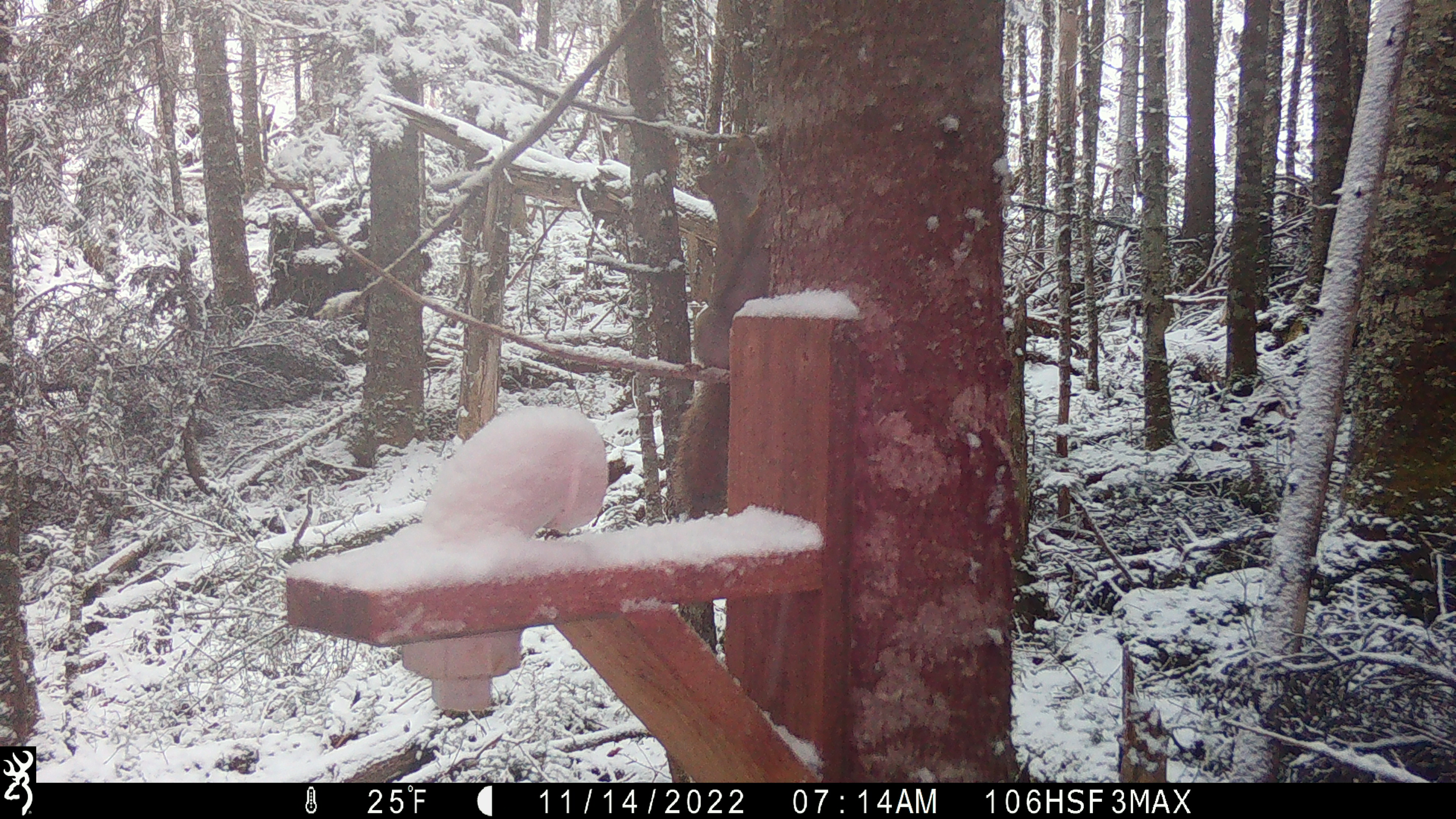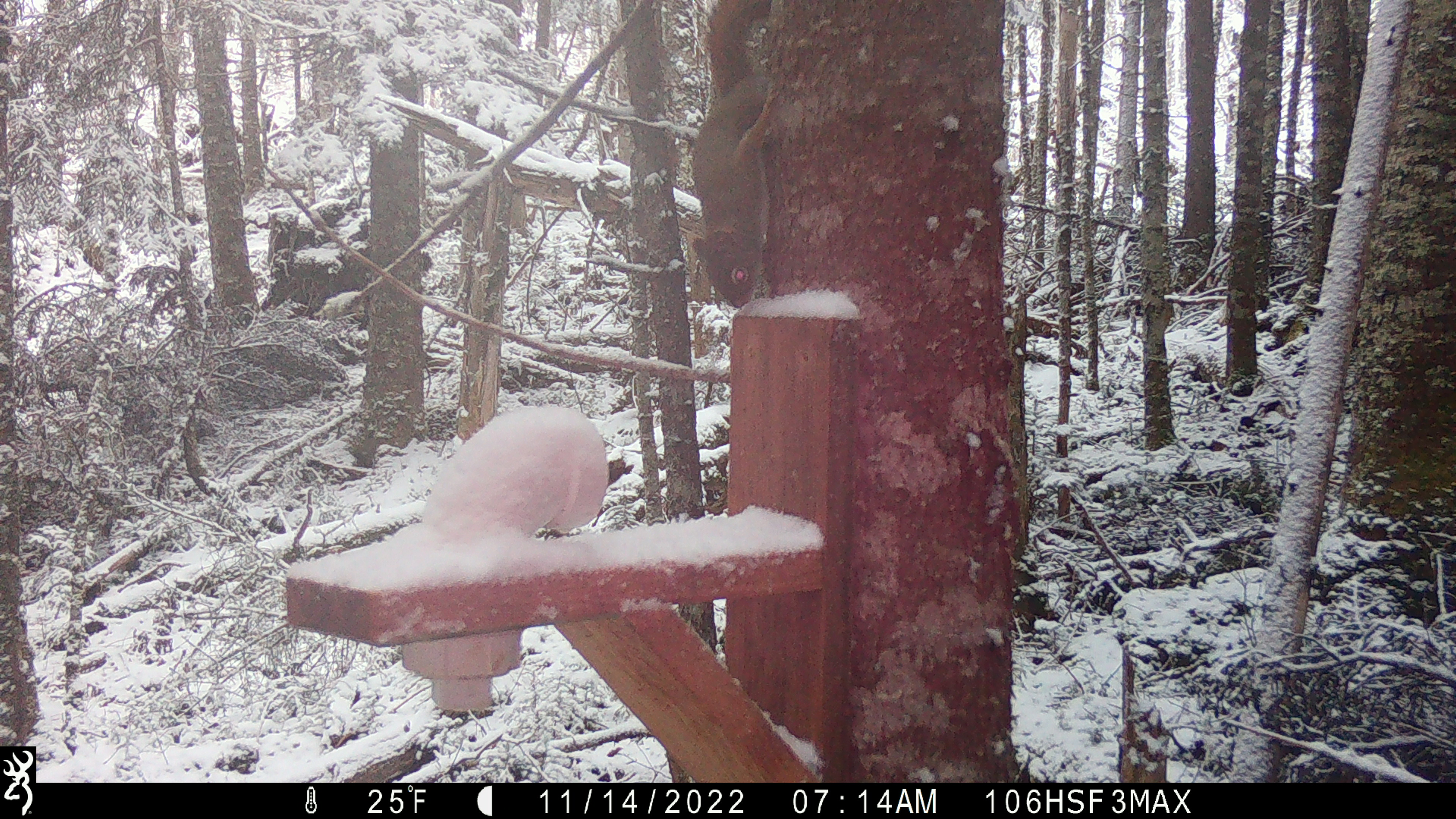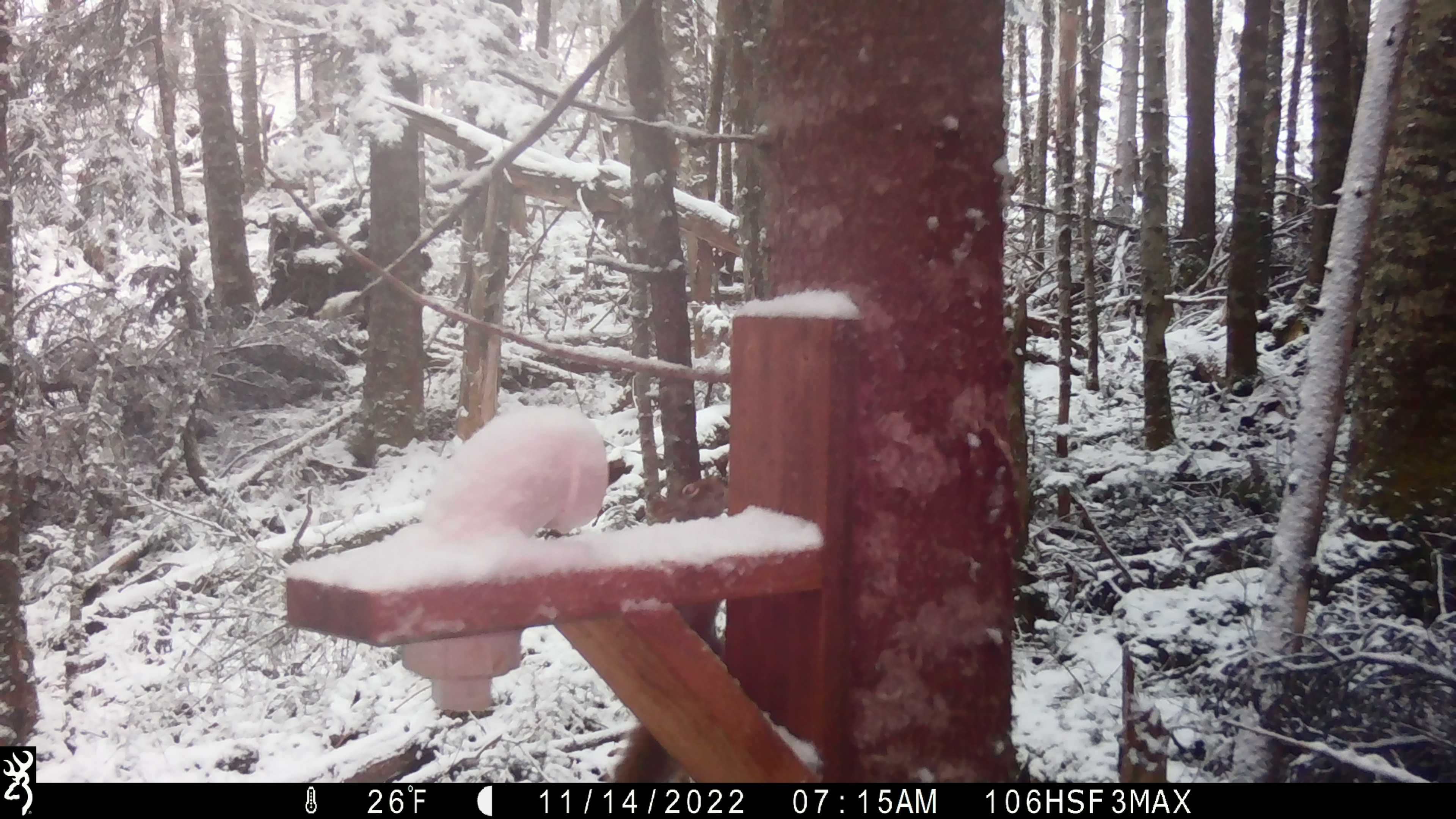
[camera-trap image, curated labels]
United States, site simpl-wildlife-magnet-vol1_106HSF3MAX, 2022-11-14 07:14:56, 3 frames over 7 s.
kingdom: Animalia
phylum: Chordata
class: Mammalia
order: Rodentia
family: Sciuridae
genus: Tamiasciurus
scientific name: Tamiasciurus hudsonicus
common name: red squirrel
Red squirrel (Tamiasciurus hudsonicus).